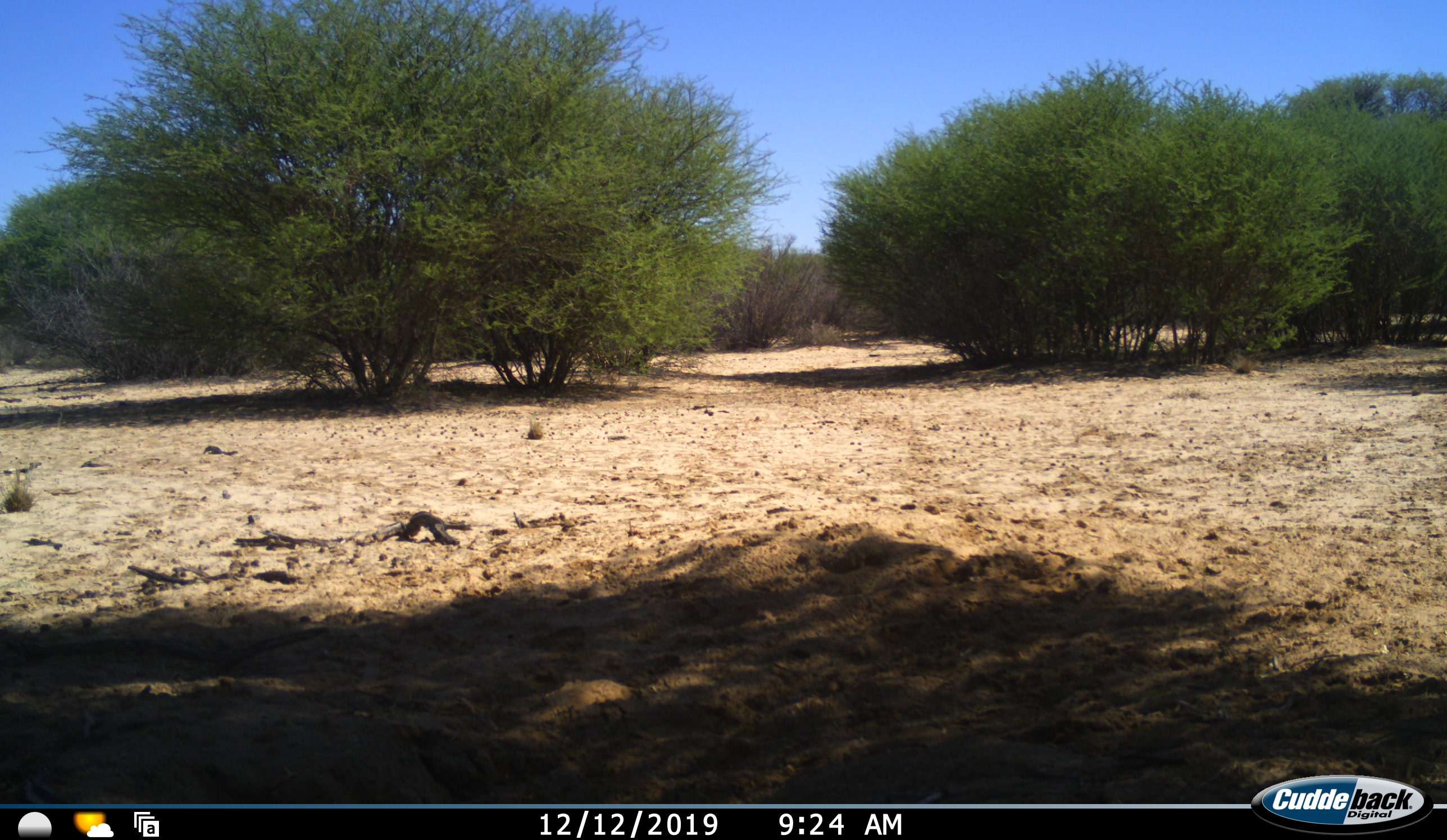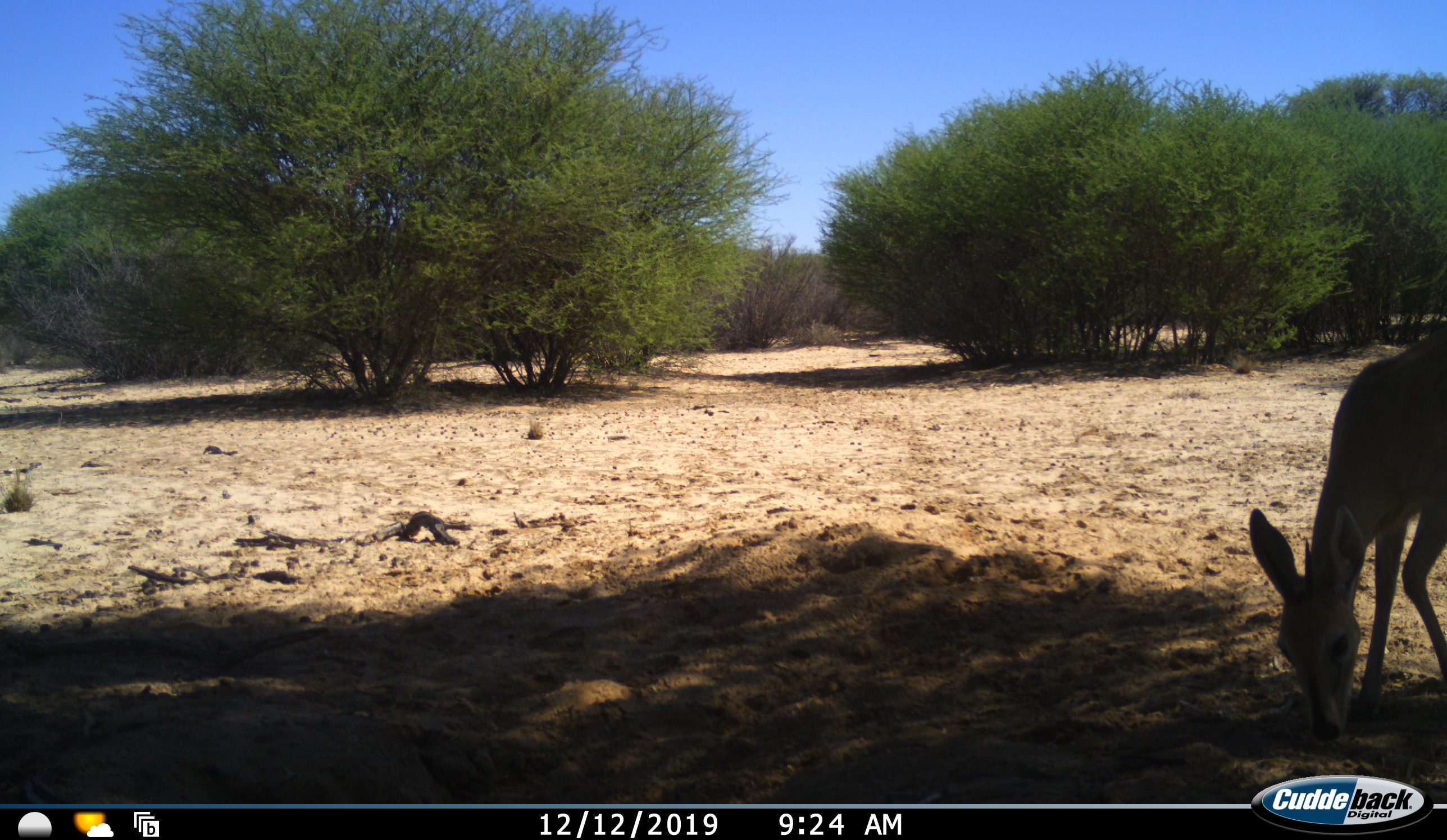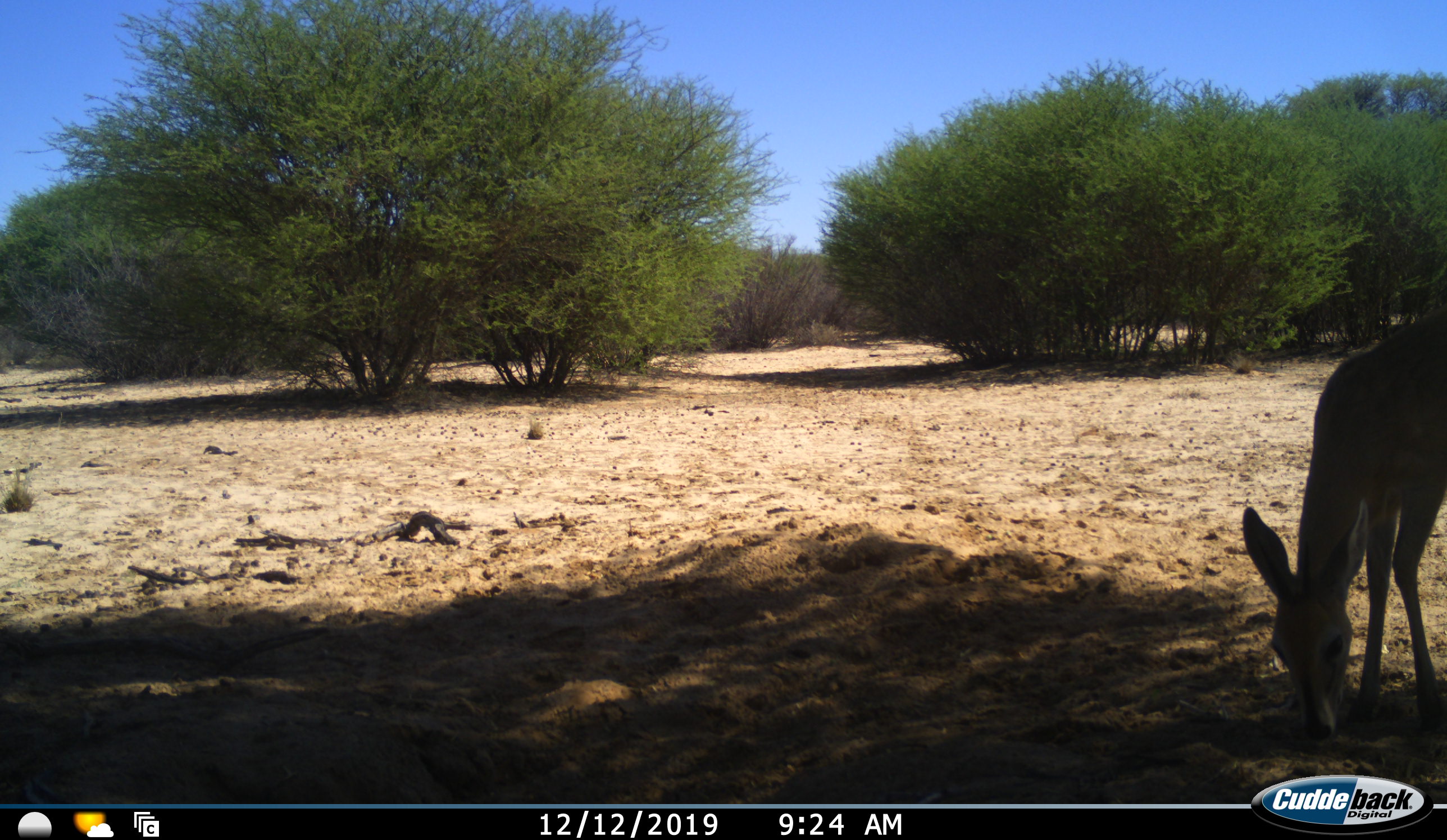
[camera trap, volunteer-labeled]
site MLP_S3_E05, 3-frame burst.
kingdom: Animalia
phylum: Chordata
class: Mammalia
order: Artiodactyla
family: Bovidae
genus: Sylvicapra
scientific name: Sylvicapra grimmia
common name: common duiker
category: duikercommongrey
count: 1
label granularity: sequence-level